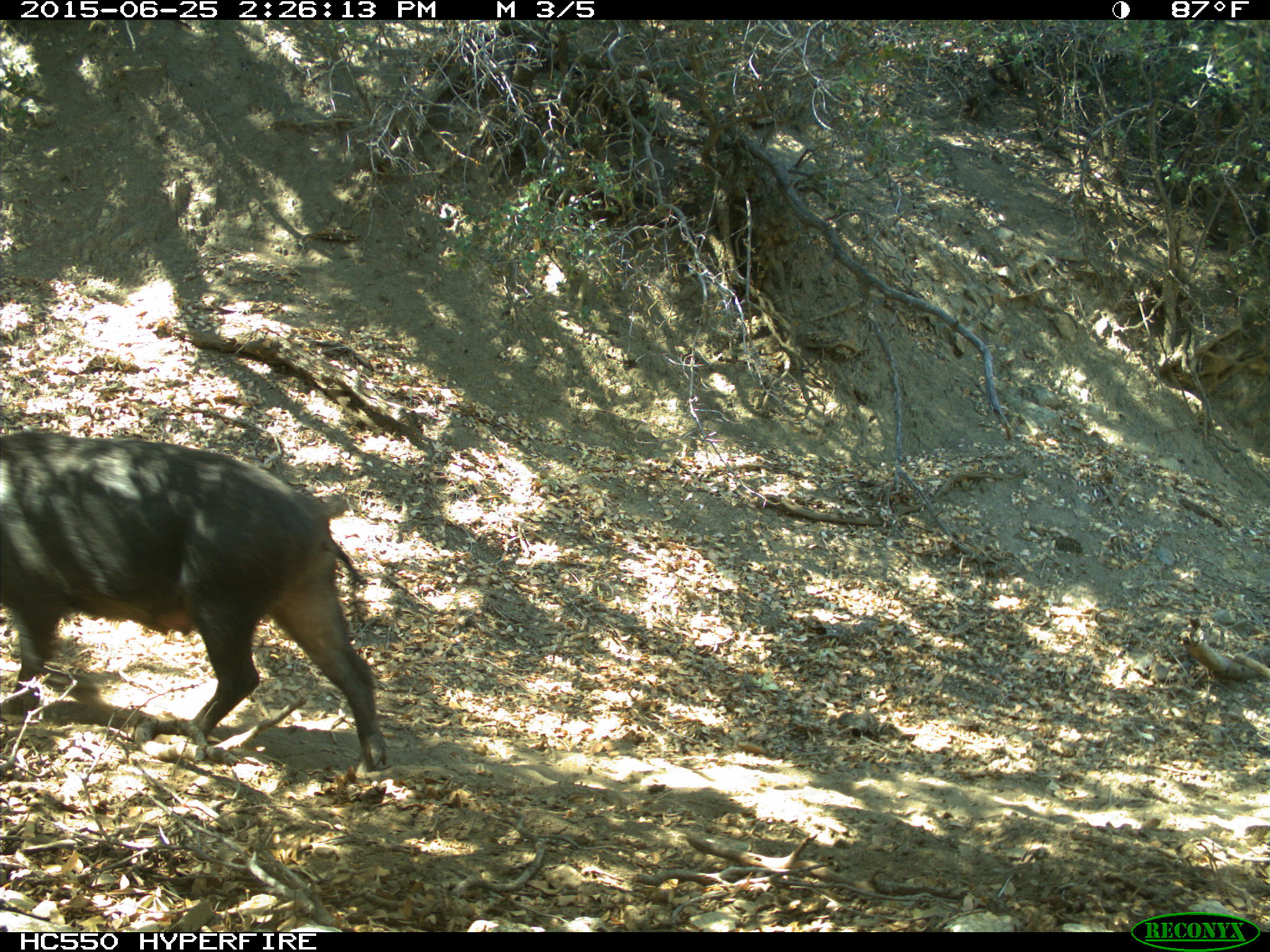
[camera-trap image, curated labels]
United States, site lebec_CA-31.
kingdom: Animalia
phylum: Chordata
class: Mammalia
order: Artiodactyla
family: Suidae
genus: Sus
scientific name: Sus scrofa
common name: wild boar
Sus scrofa (wild boar).